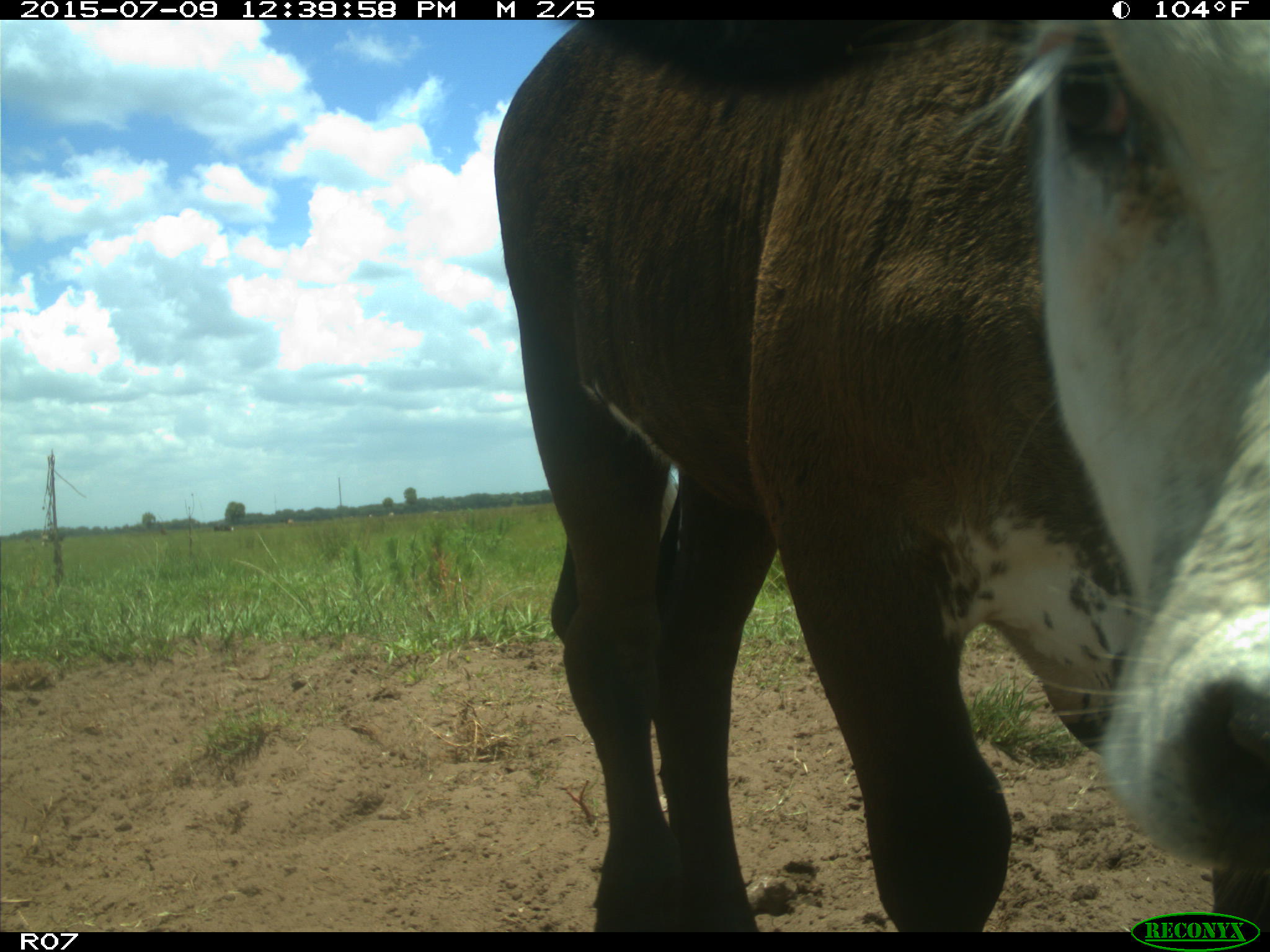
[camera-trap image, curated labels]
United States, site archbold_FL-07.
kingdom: Animalia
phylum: Chordata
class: Mammalia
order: Artiodactyla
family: Bovidae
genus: Bos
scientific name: Bos taurus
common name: domestic cow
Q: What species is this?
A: Bos taurus (domestic cow).